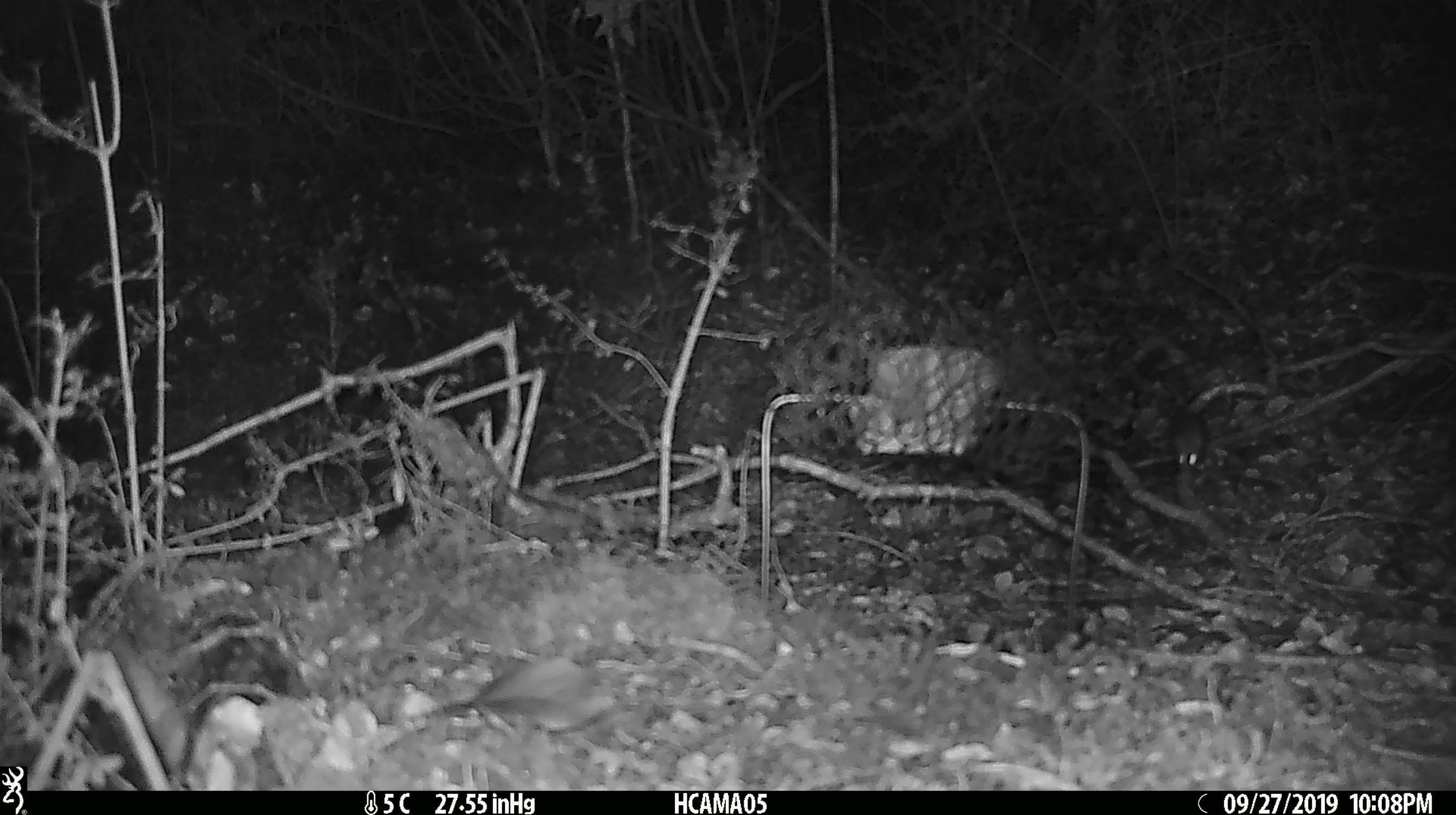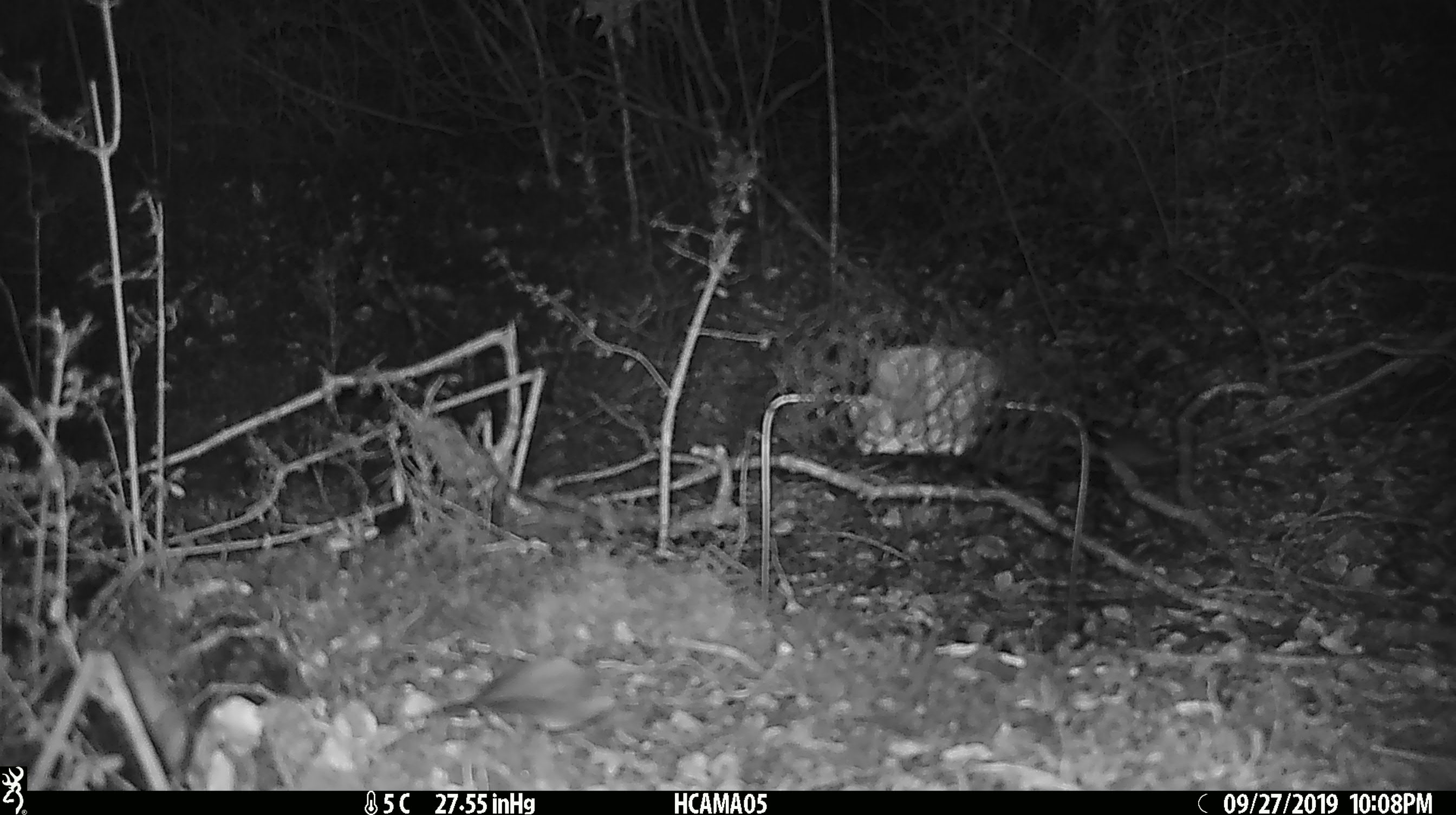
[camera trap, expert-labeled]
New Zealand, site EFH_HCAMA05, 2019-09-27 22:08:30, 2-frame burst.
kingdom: Animalia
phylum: Chordata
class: Mammalia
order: Rodentia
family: Muridae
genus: Mus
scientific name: Mus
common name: mouse